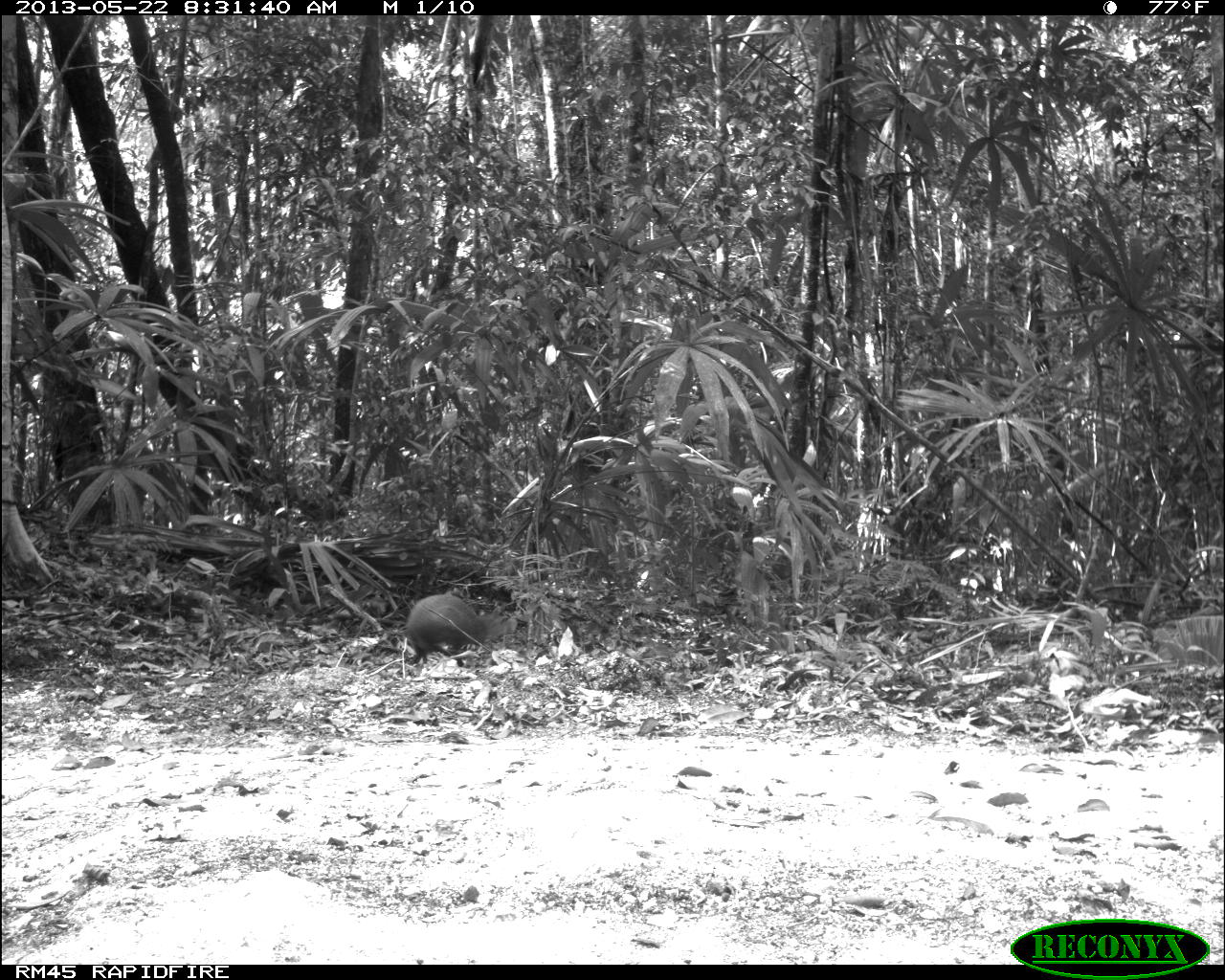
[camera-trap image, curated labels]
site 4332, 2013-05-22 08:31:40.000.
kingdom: Animalia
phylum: Chordata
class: Mammalia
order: Rodentia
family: Dasyproctidae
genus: Dasyprocta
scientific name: Dasyprocta punctata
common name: central american agouti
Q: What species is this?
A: Dasyprocta punctata (central american agouti).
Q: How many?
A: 1.